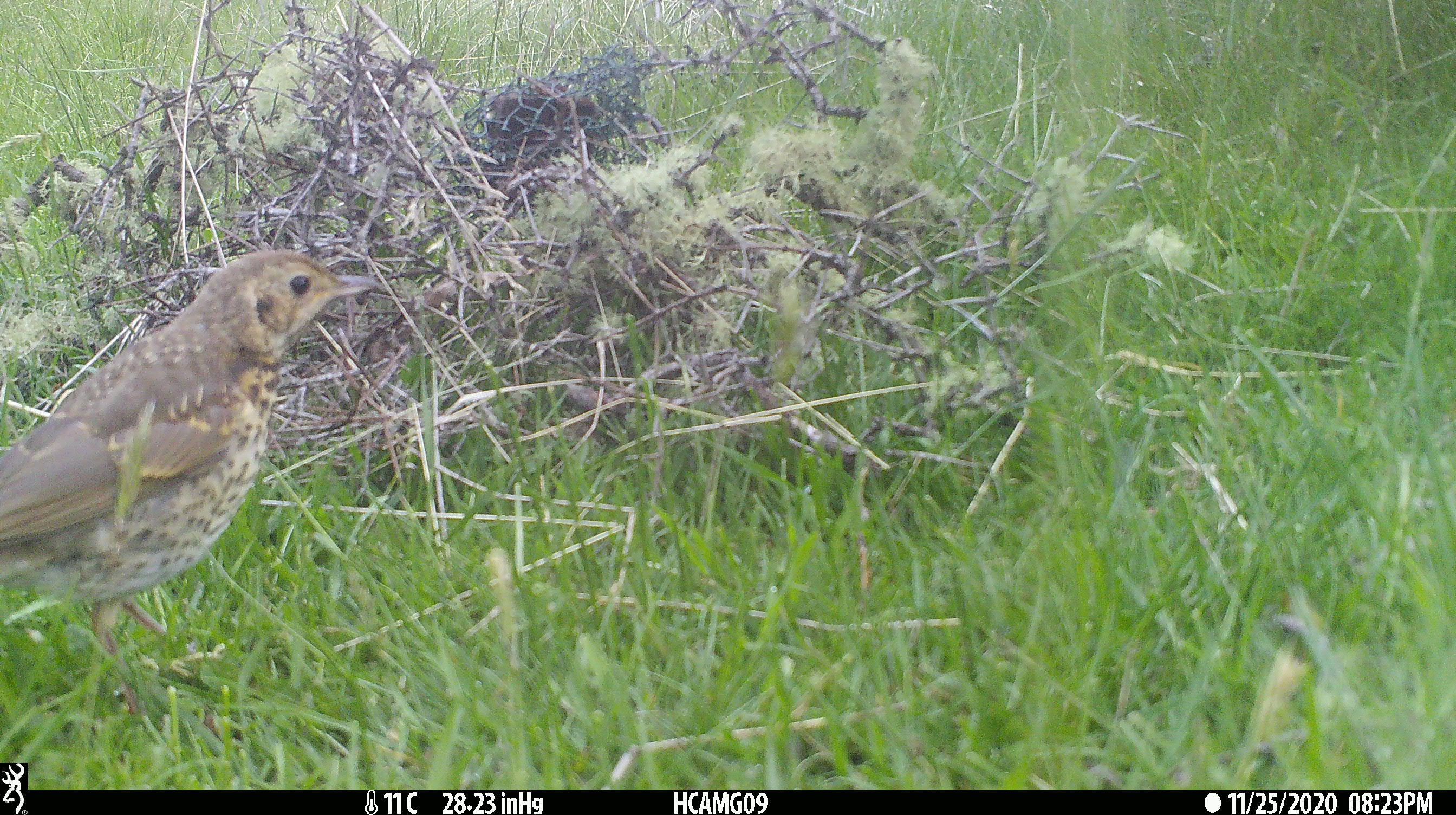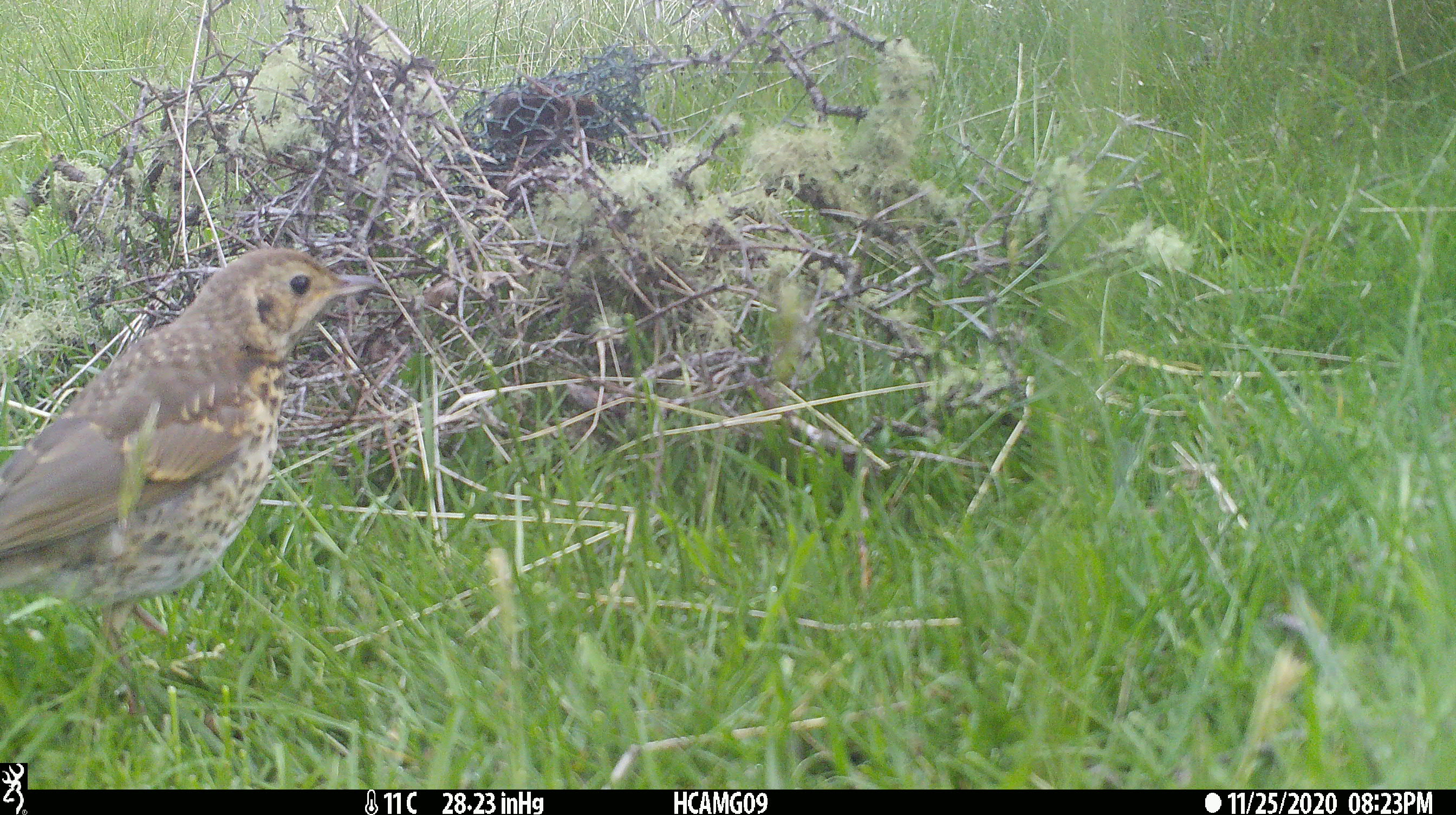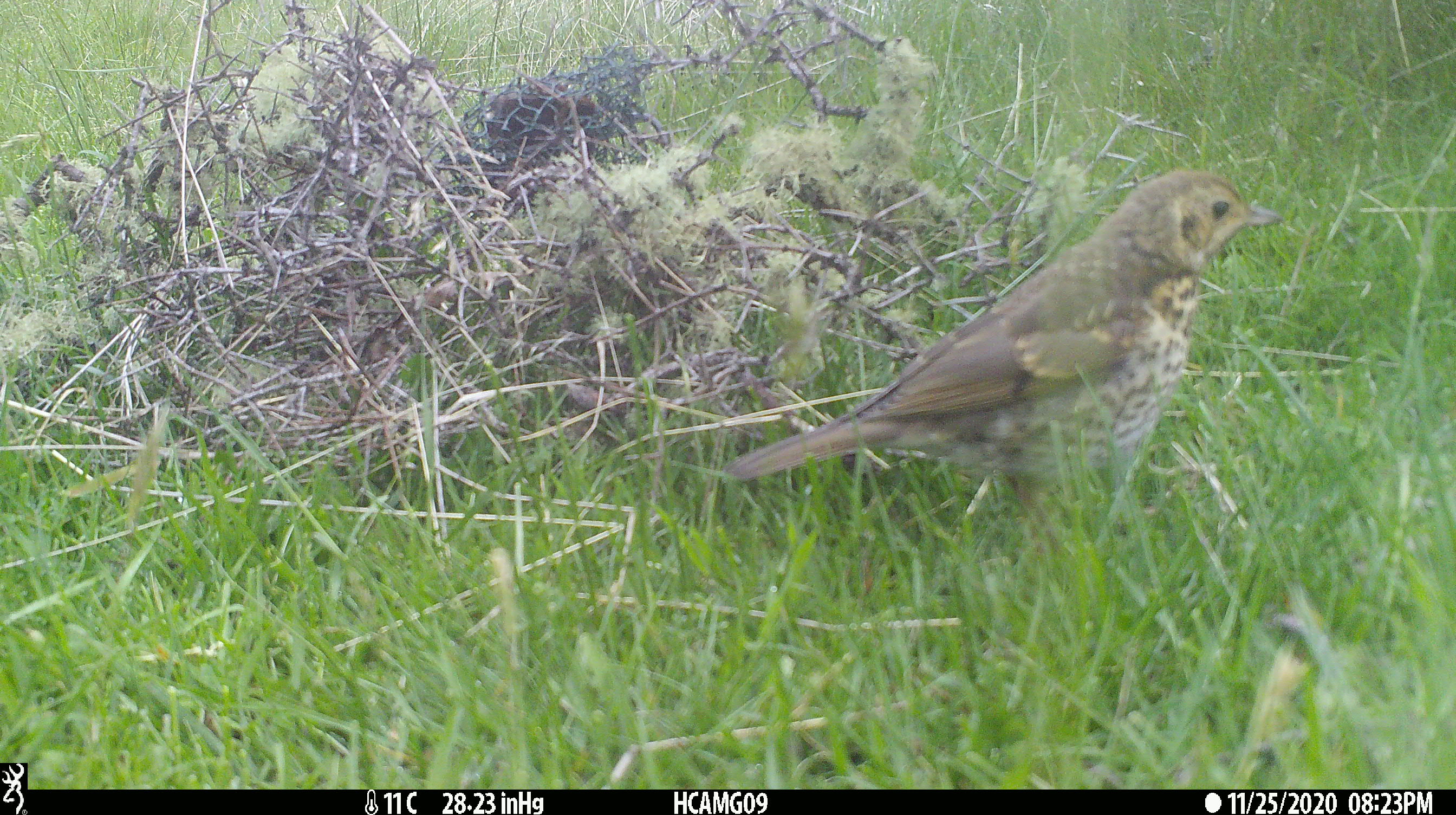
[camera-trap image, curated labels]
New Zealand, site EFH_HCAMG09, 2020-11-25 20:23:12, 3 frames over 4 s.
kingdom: Animalia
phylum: Chordata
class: Aves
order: Passeriformes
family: Turdidae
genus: Turdus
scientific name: Turdus philomelos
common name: song thrush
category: thrush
Thrush (song thrush) (Turdus philomelos).